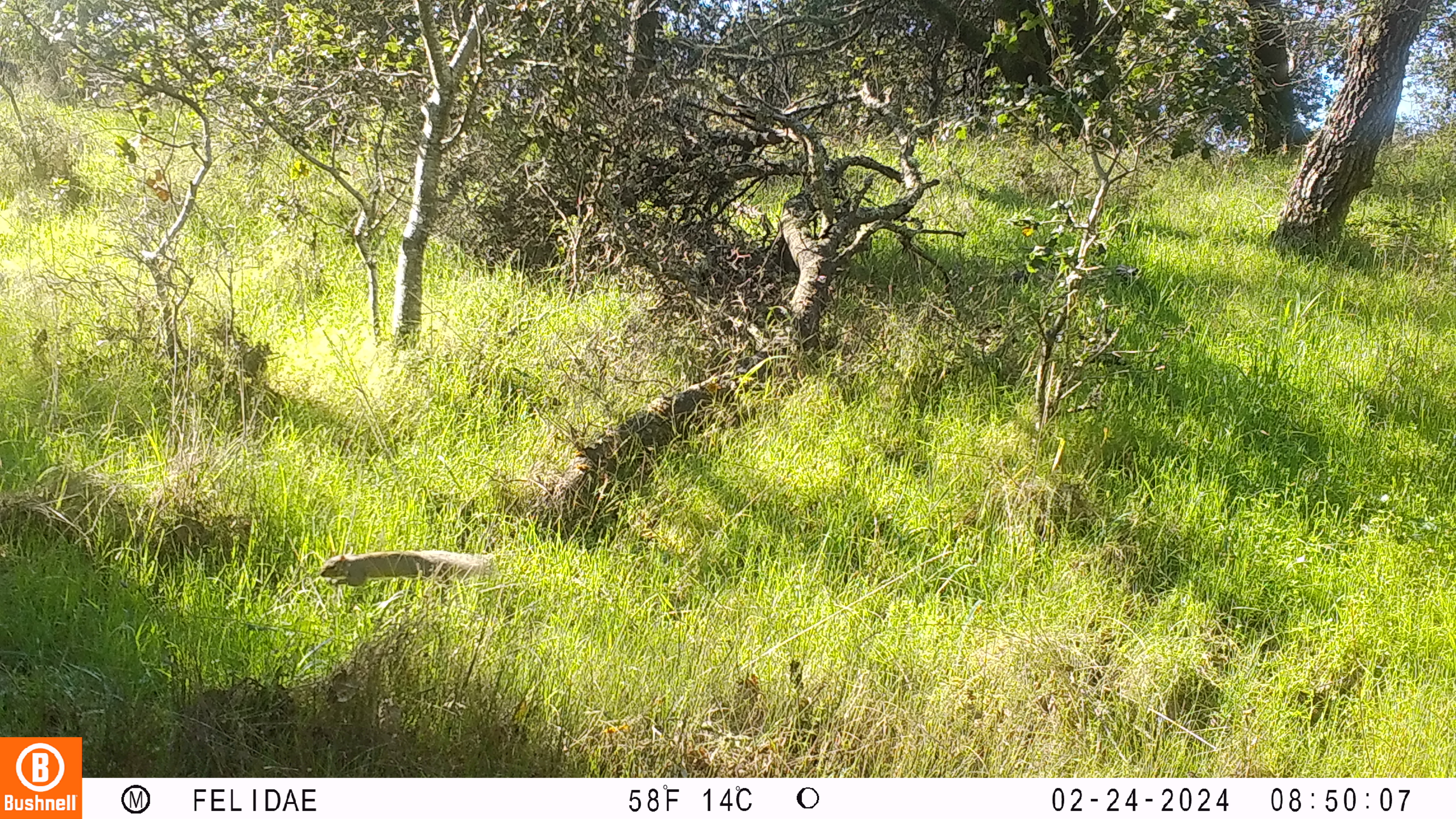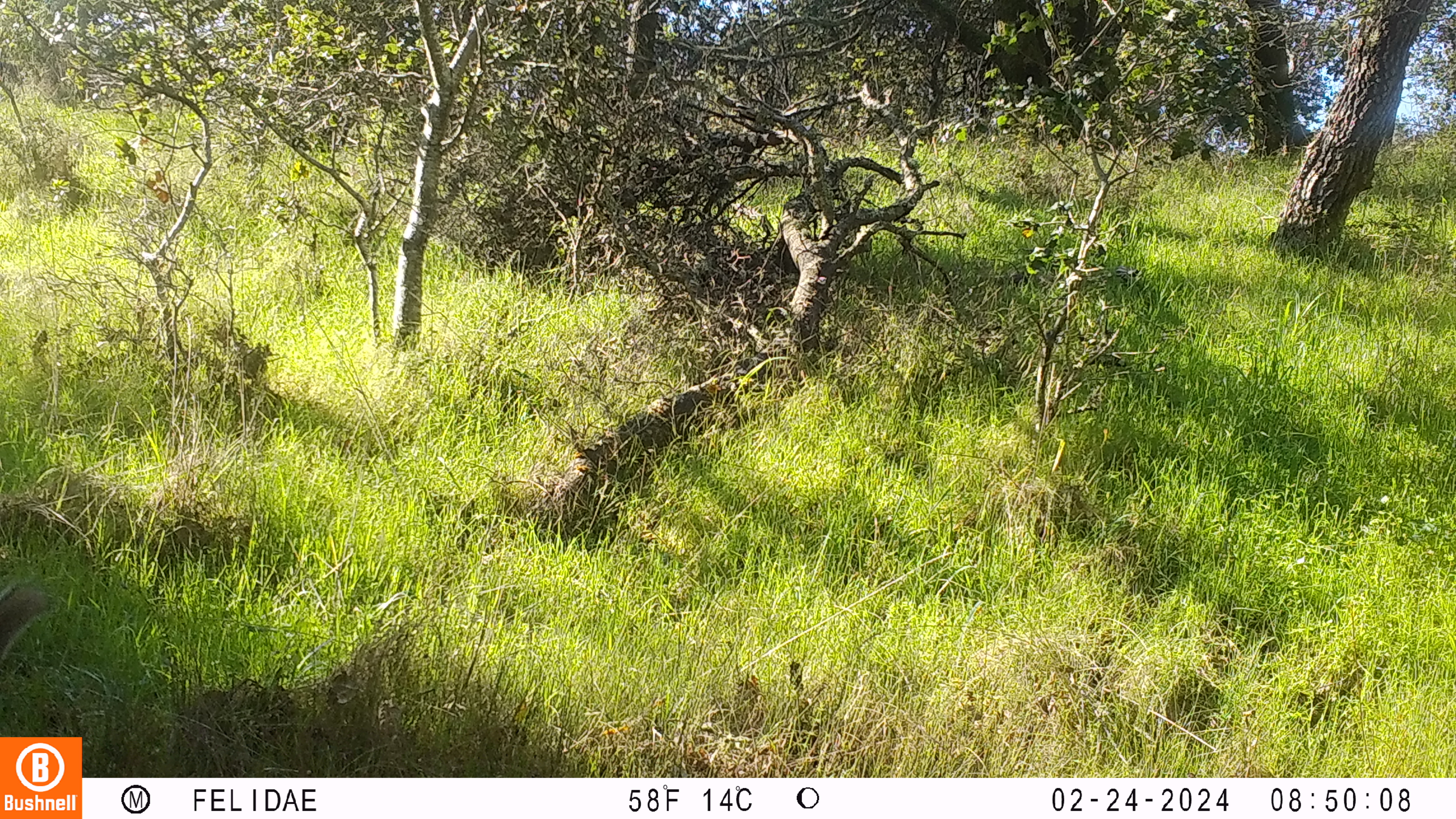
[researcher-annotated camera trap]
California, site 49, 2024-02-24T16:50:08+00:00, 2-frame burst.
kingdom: Animalia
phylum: Chordata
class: Mammalia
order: Rodentia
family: Sciuridae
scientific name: Sciuridae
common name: squirrel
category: unknown squirrel